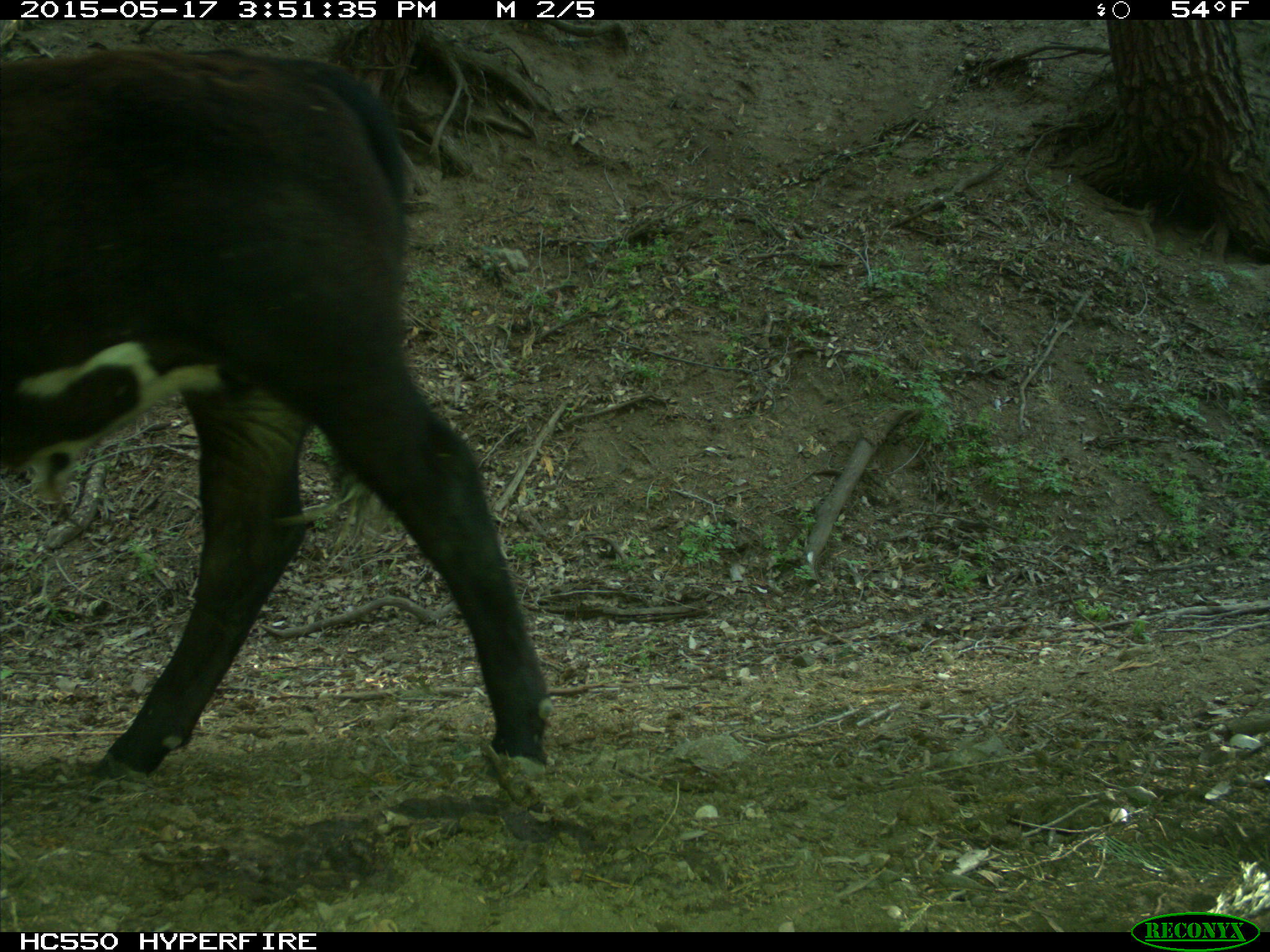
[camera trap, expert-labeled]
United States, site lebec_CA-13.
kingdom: Animalia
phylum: Chordata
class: Mammalia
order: Artiodactyla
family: Bovidae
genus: Bos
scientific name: Bos taurus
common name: domestic cow